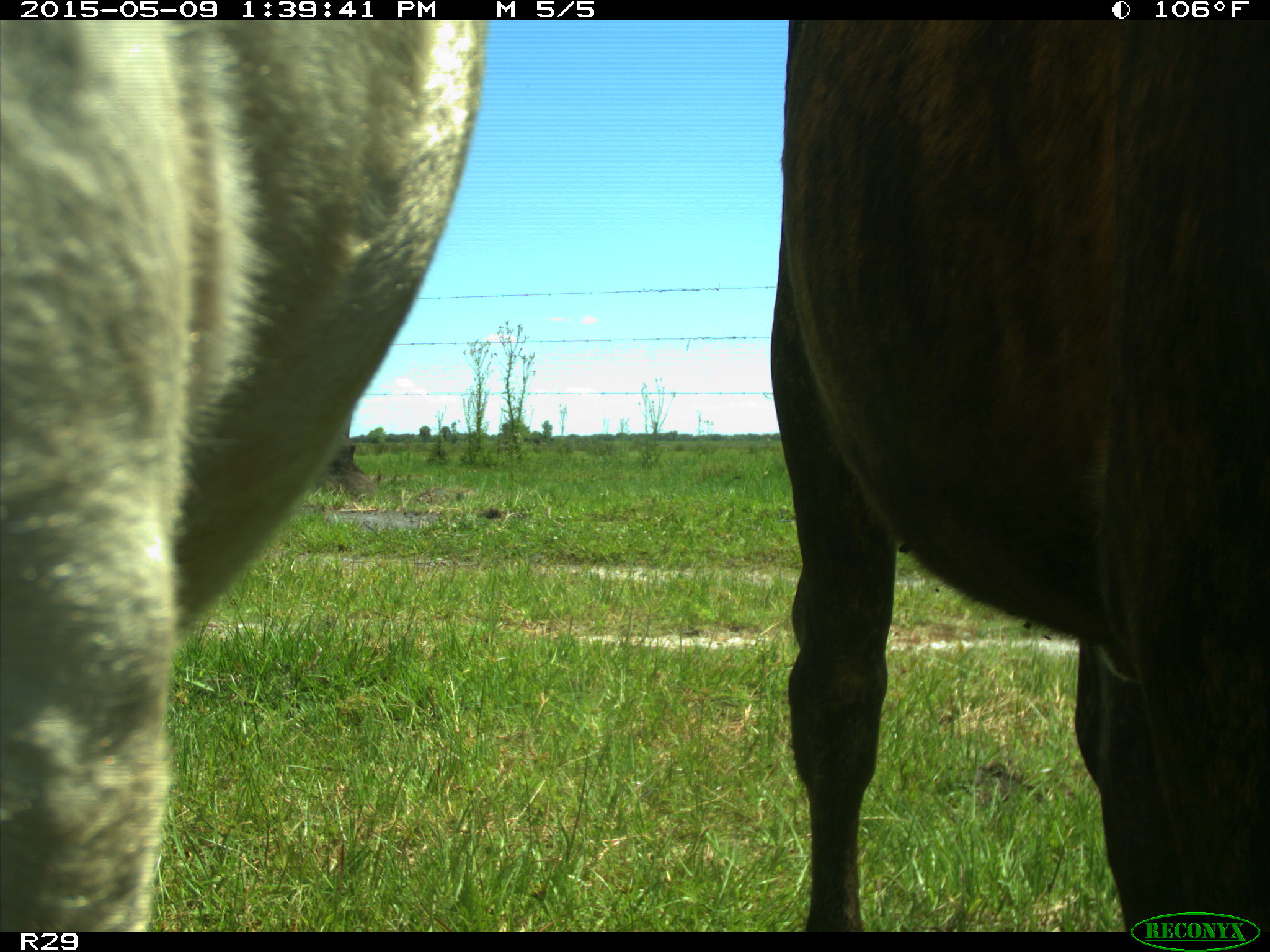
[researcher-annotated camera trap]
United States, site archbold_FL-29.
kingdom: Animalia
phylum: Chordata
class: Mammalia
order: Artiodactyla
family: Bovidae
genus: Bos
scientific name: Bos taurus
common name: domestic cow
Bos taurus (domestic cow).